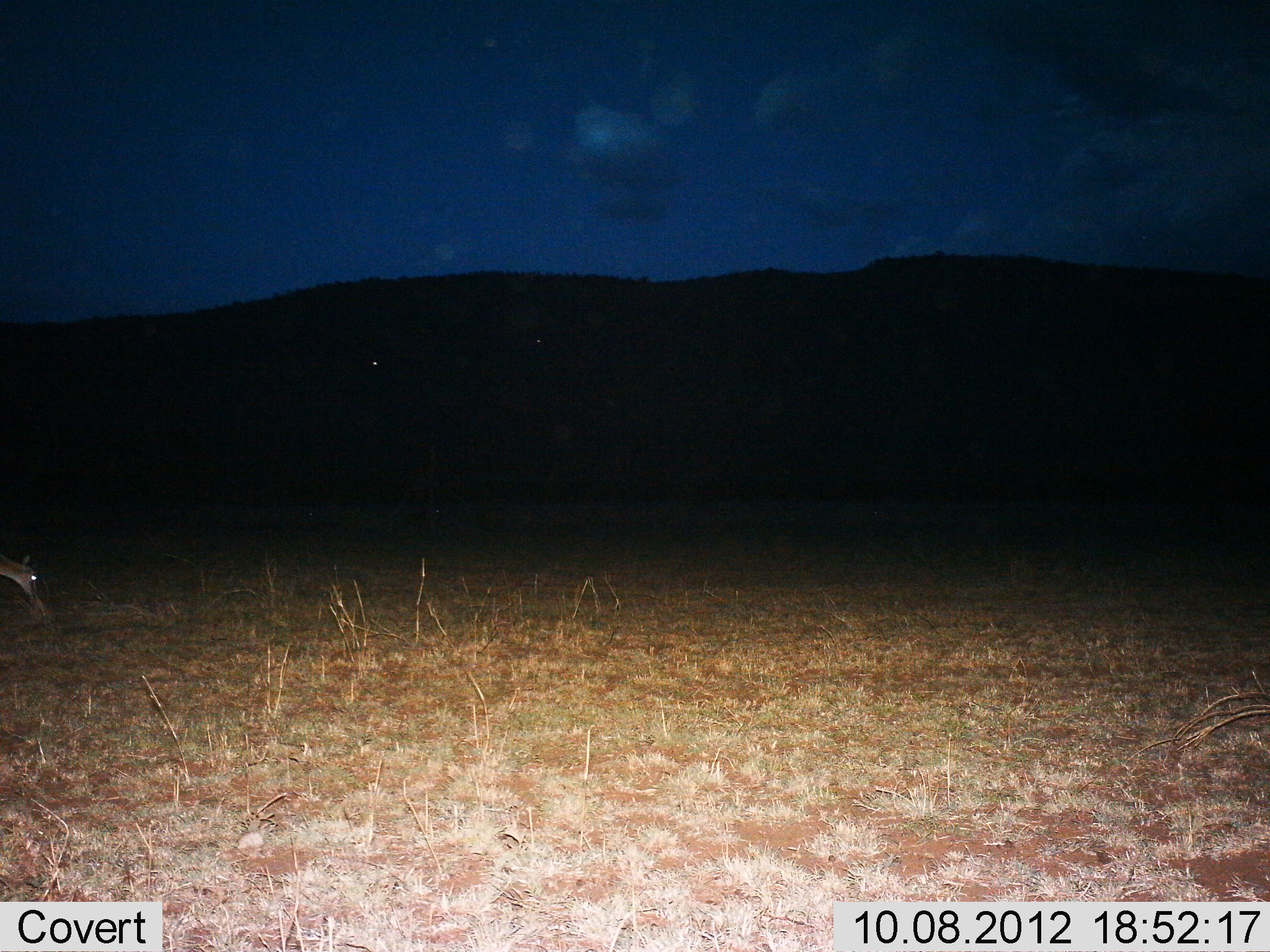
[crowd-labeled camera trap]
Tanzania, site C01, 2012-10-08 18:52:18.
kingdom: Animalia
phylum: Chordata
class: Mammalia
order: Artiodactyla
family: Bovidae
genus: Nanger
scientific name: Nanger granti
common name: grant's gazelle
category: gazellegrants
Gazellegrants (grant's gazelle) (Nanger granti), count 1. Behavior (volunteer vote fractions): standing 40%, resting 0%, moving 0%, interacting 0%. Young present (vote fraction): 0%. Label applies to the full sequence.